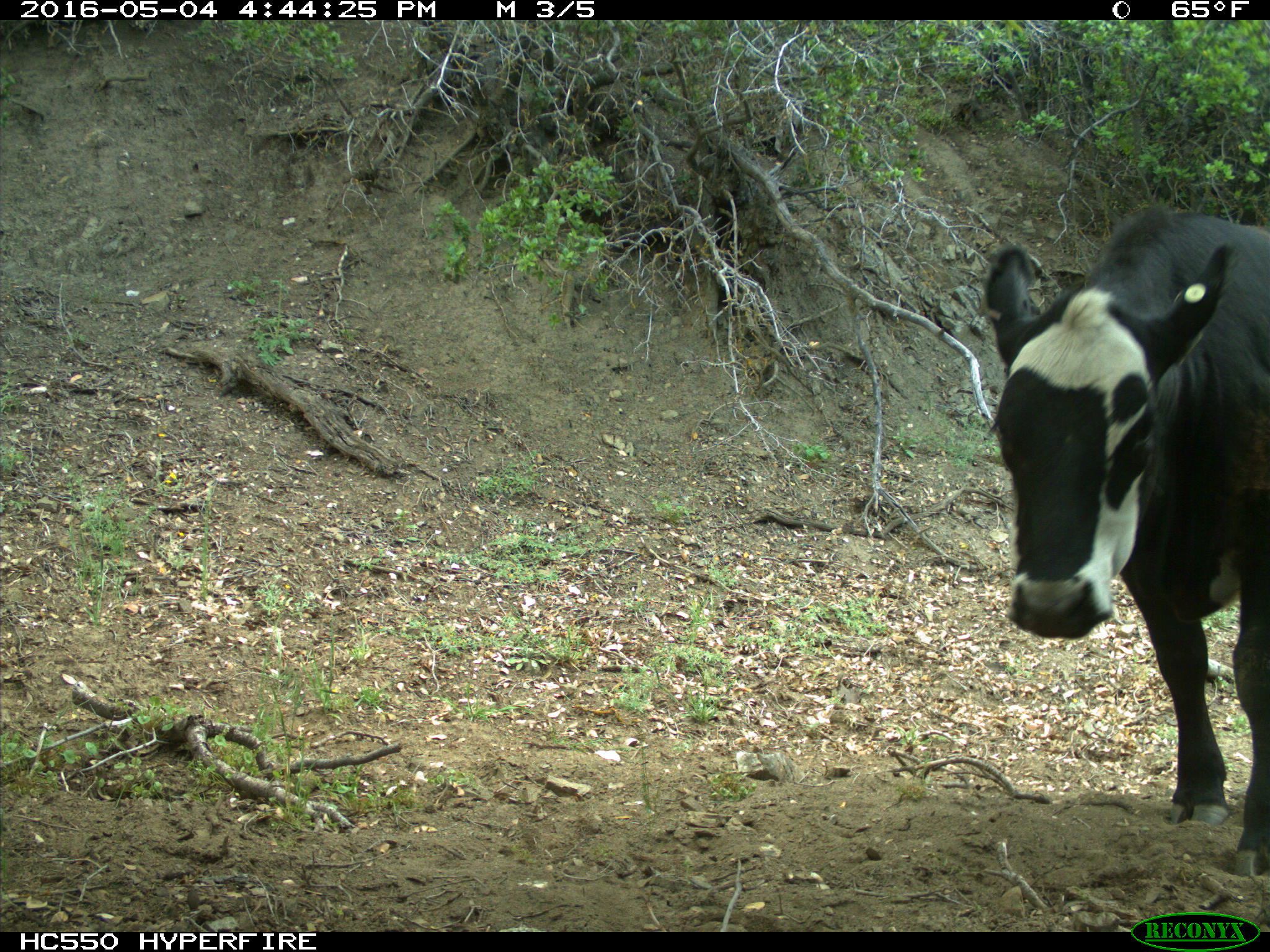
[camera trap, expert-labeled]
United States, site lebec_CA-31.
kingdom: Animalia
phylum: Chordata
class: Mammalia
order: Artiodactyla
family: Bovidae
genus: Bos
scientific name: Bos taurus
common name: domestic cow